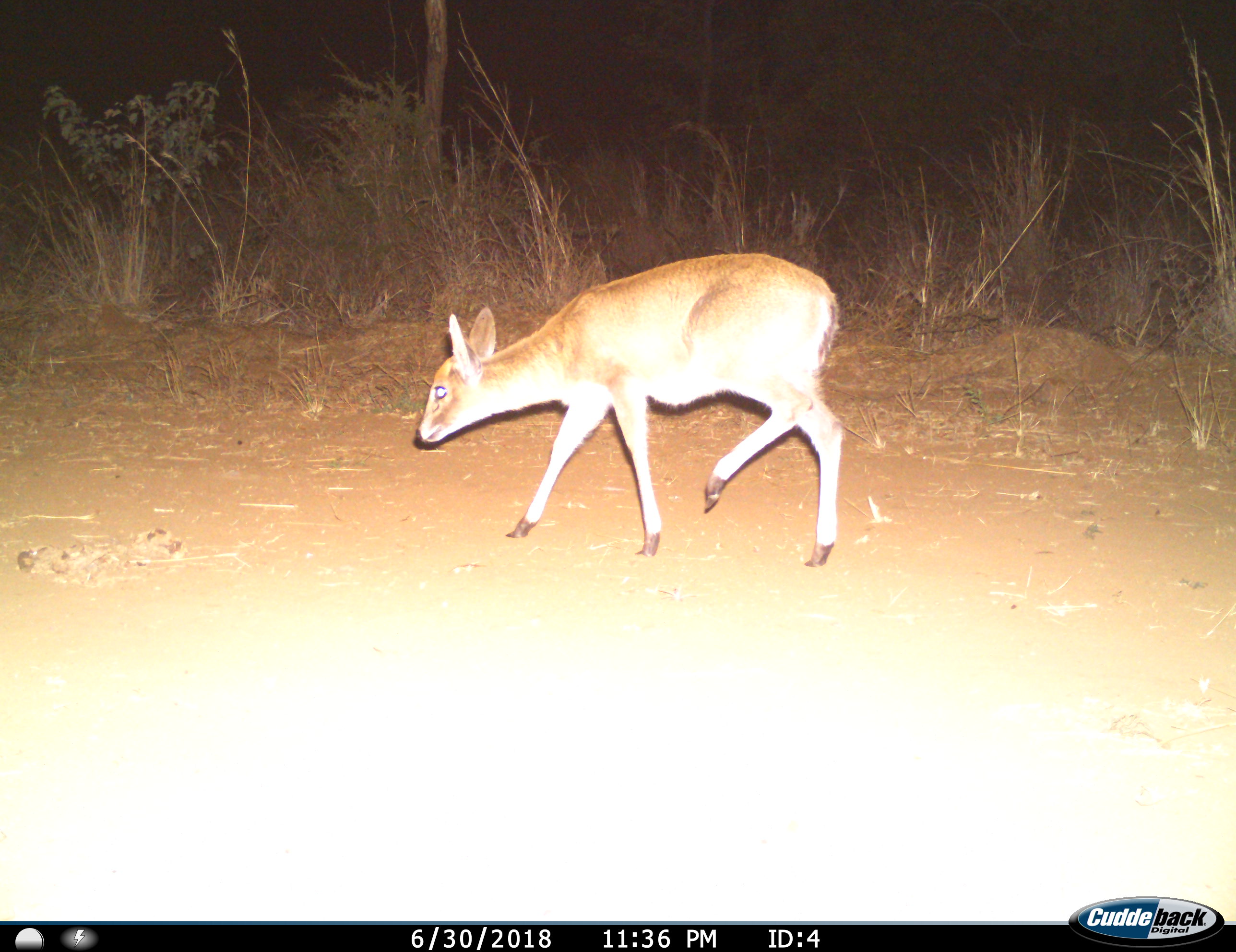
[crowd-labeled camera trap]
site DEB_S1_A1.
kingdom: Animalia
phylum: Chordata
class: Mammalia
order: Artiodactyla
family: Bovidae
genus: Raphicerus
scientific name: Raphicerus campestris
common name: steenbok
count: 1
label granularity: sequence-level